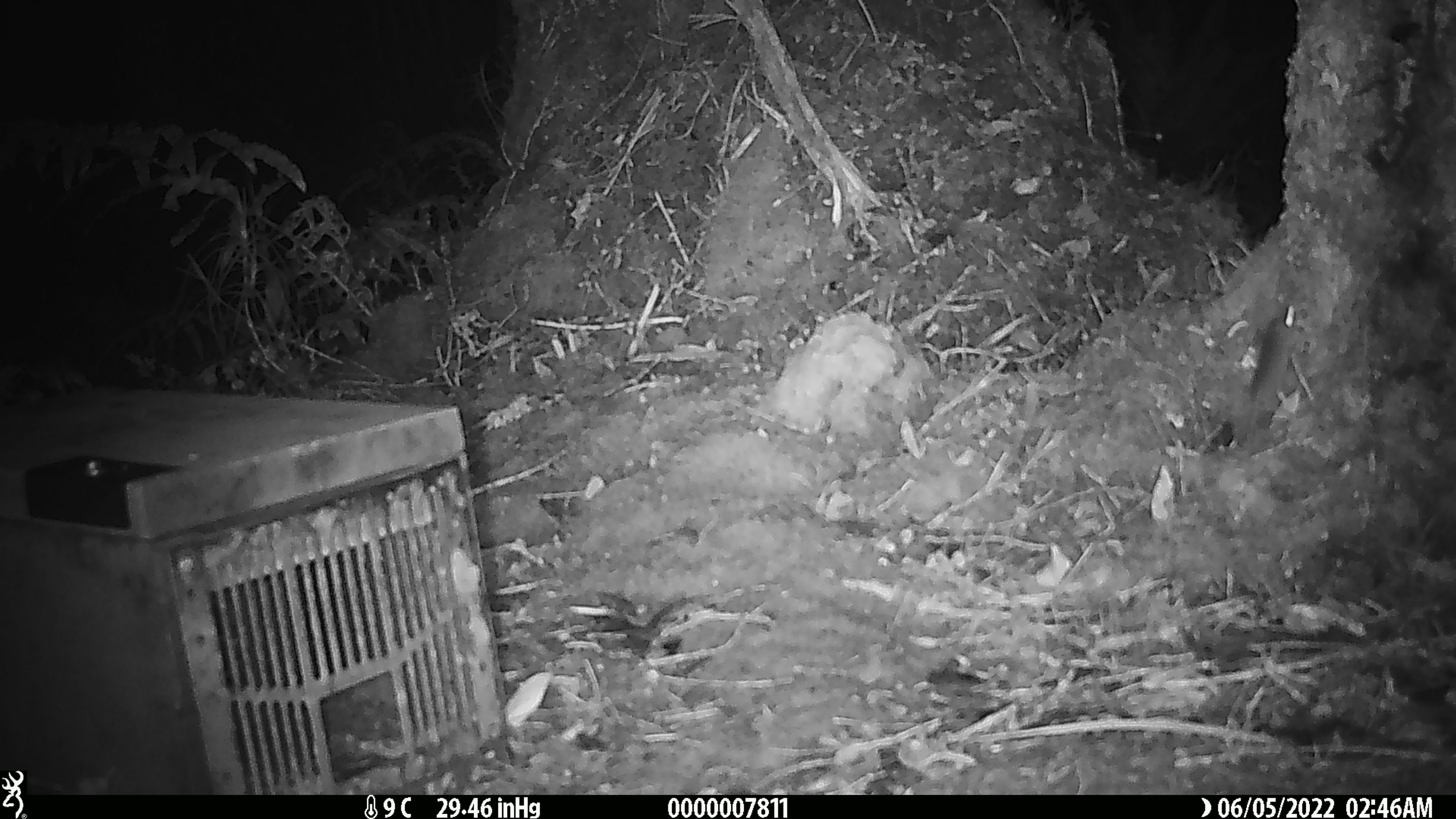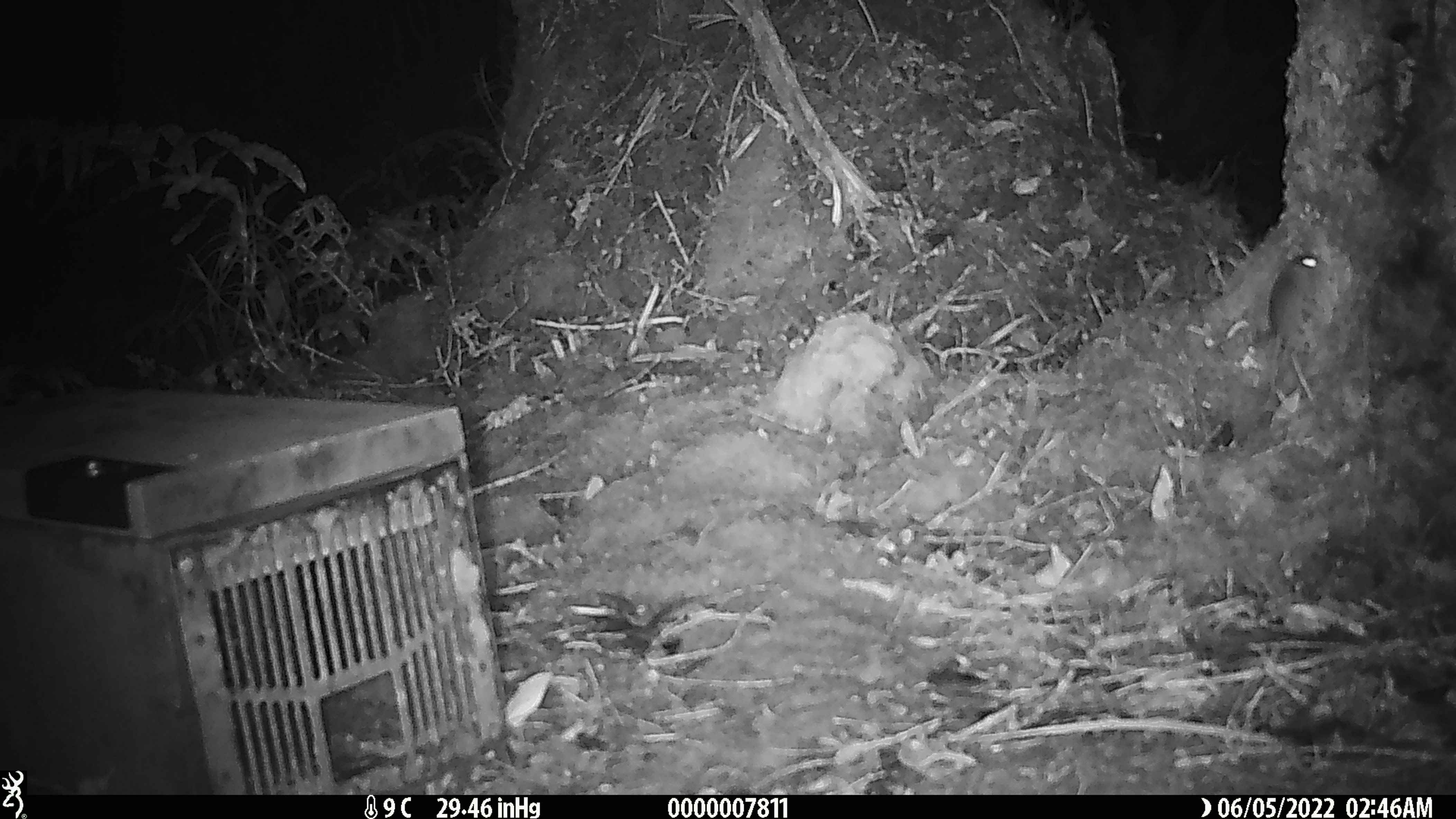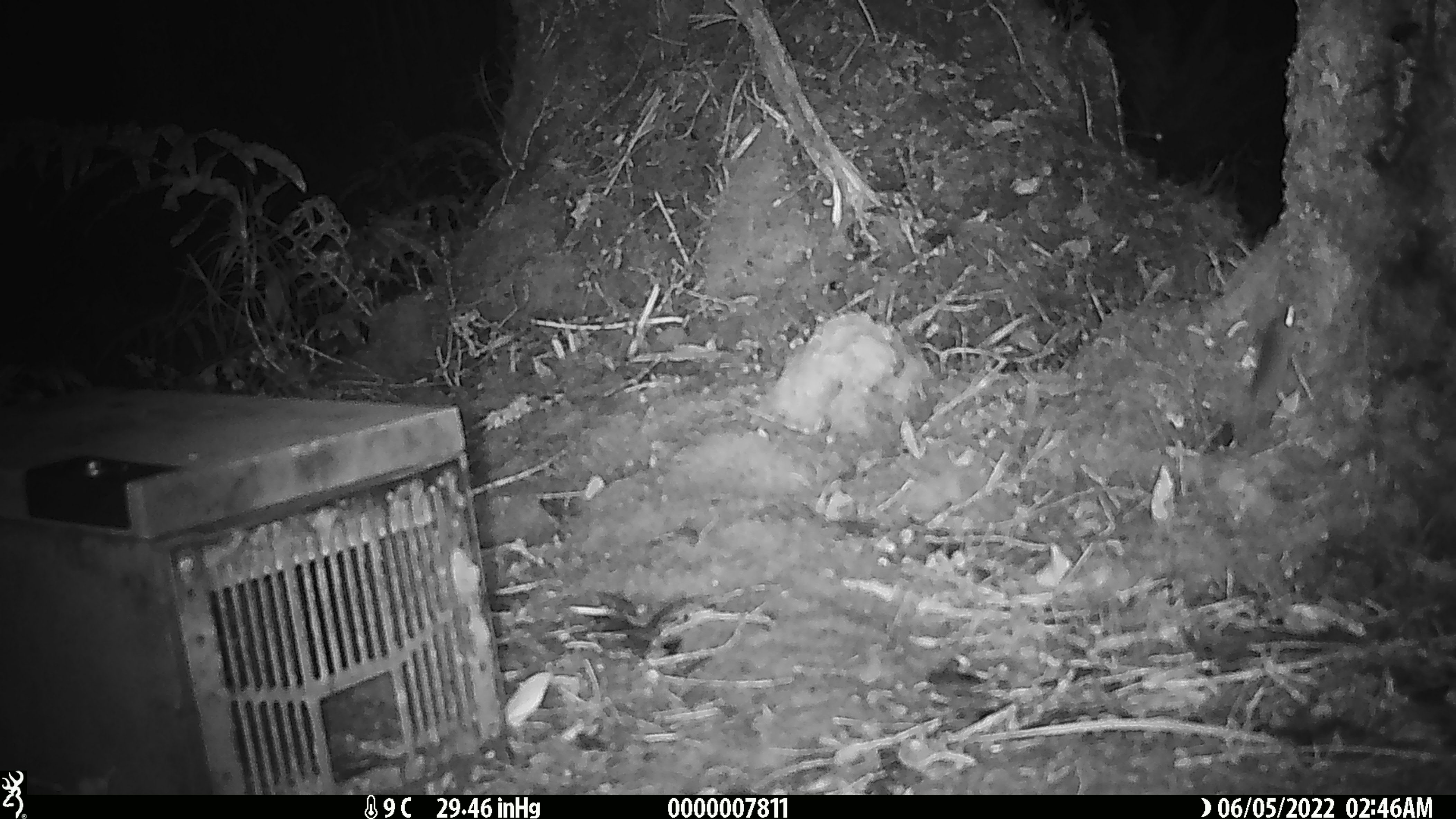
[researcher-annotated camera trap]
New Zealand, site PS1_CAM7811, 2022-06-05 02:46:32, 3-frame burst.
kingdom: Animalia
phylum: Chordata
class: Mammalia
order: Rodentia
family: Muridae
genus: Mus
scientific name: Mus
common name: mouse